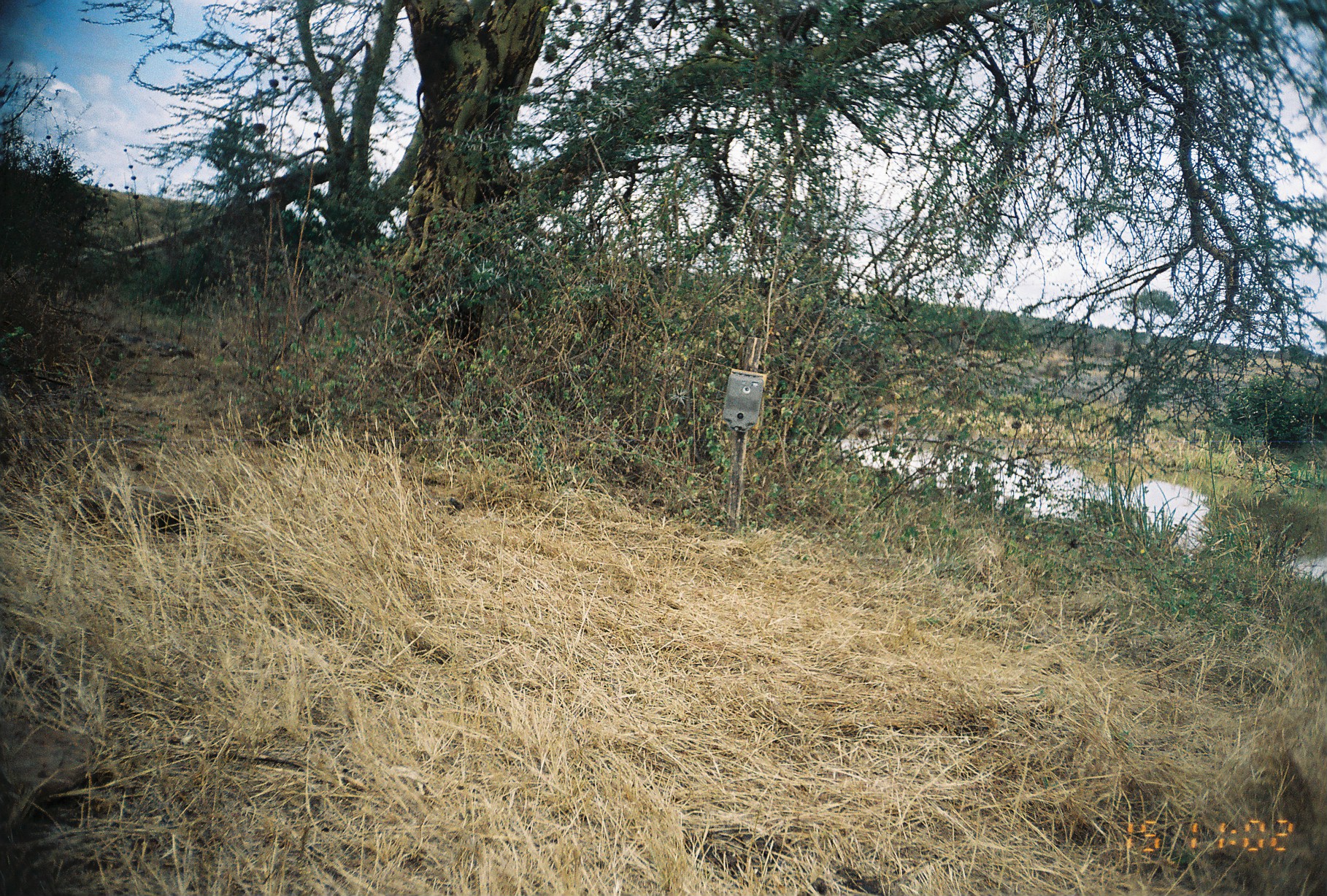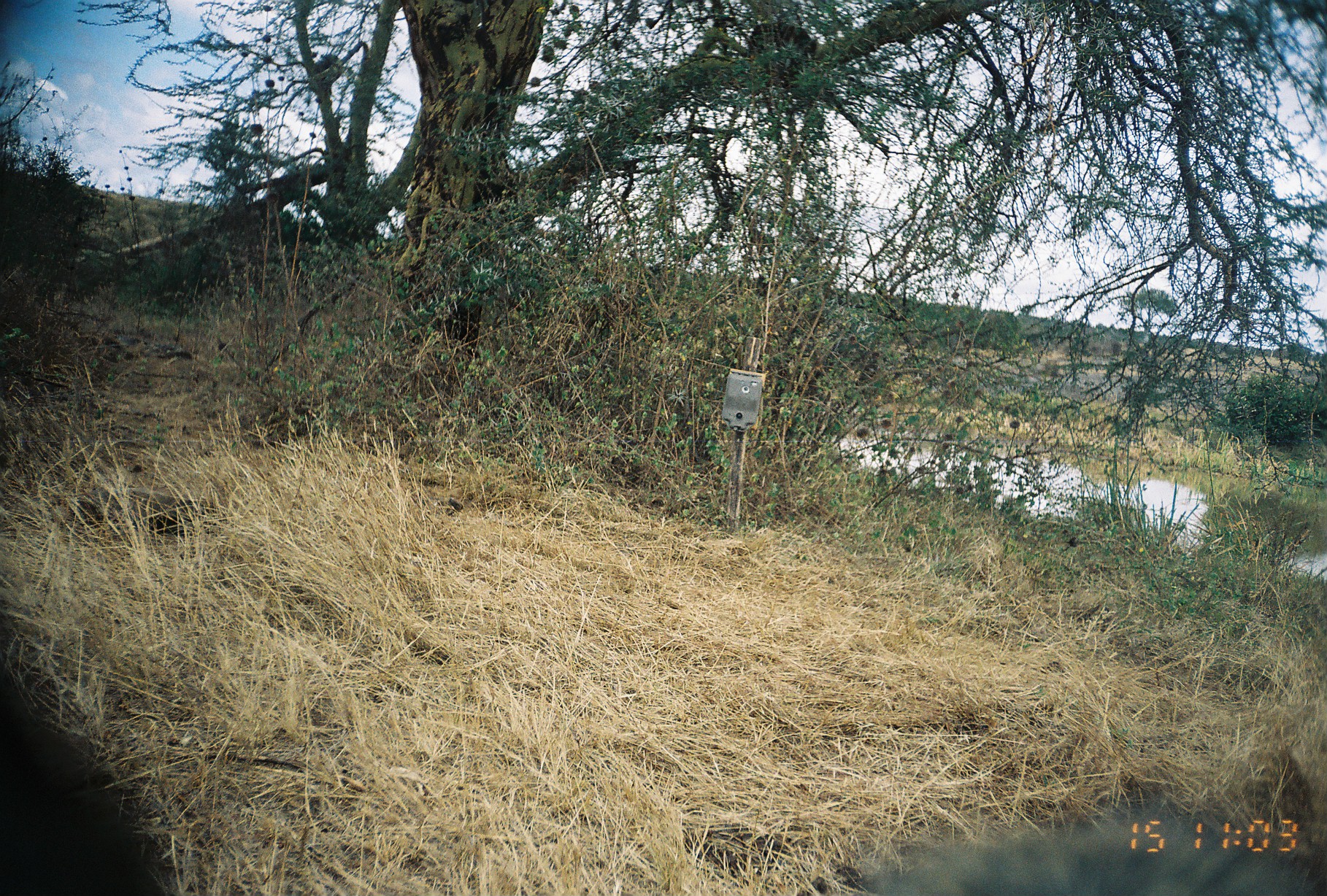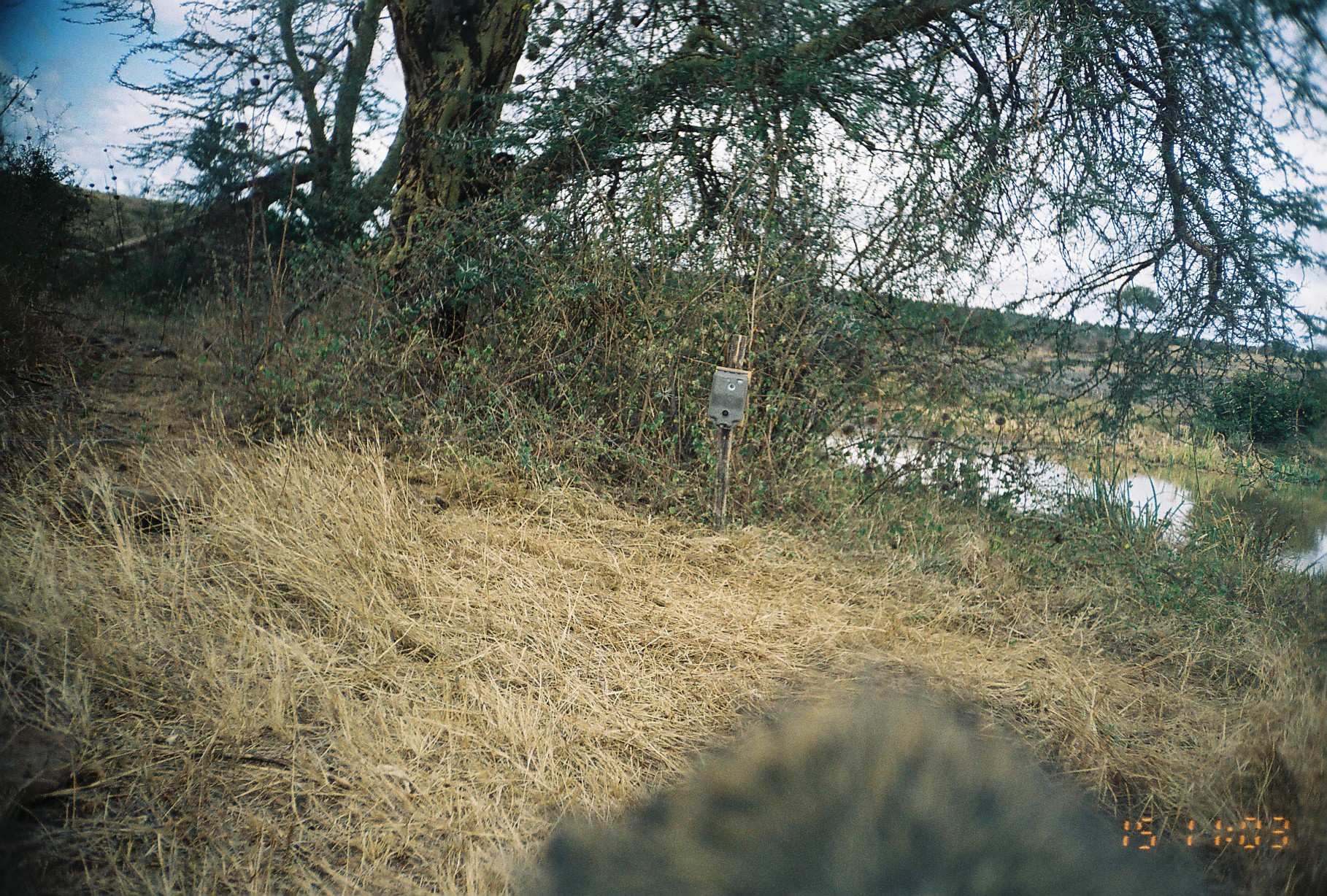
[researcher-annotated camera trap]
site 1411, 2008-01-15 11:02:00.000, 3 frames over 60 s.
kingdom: Animalia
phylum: Chordata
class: Mammalia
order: Primates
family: Cercopithecidae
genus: Papio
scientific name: Papio anubis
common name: olive baboon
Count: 2.